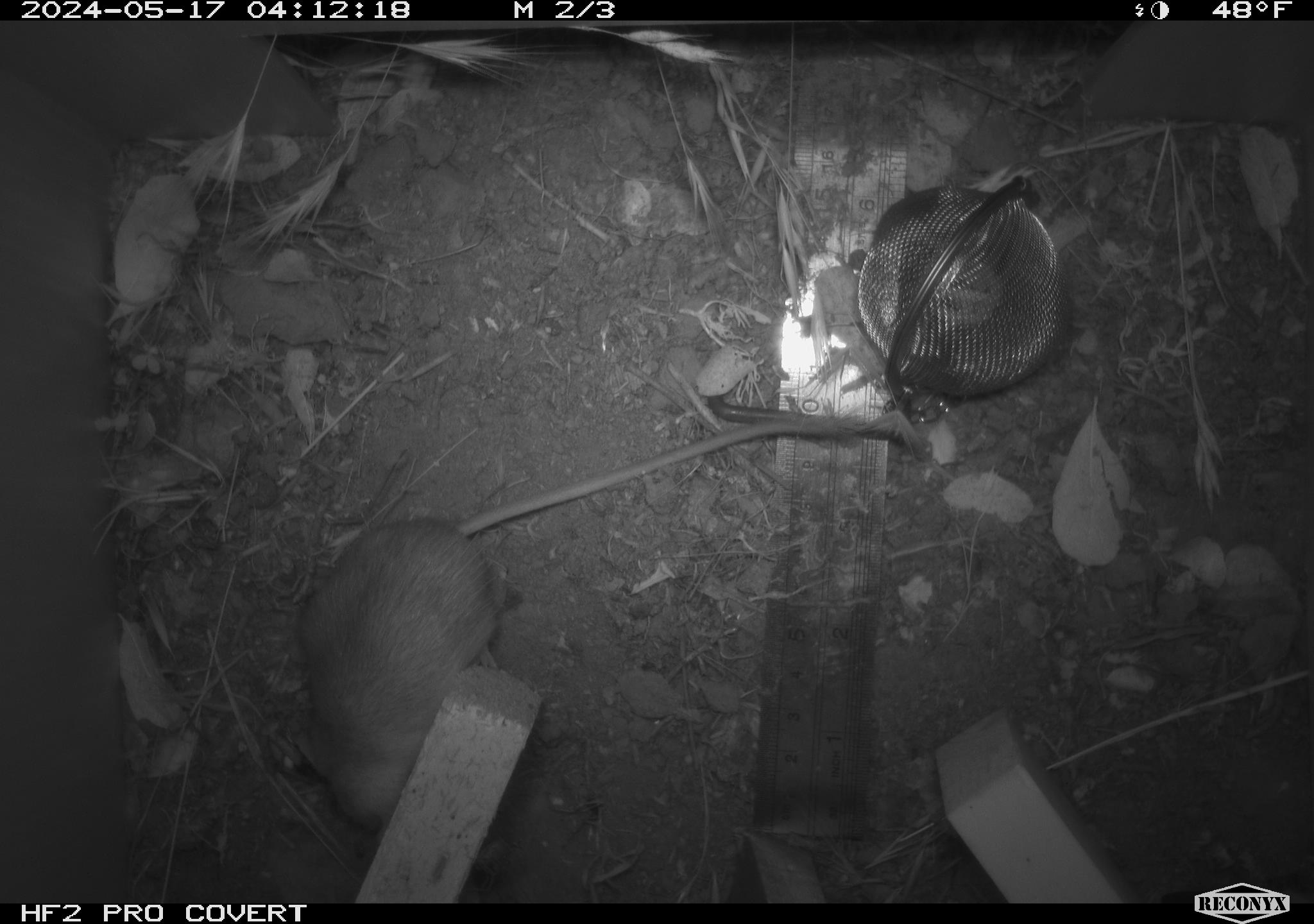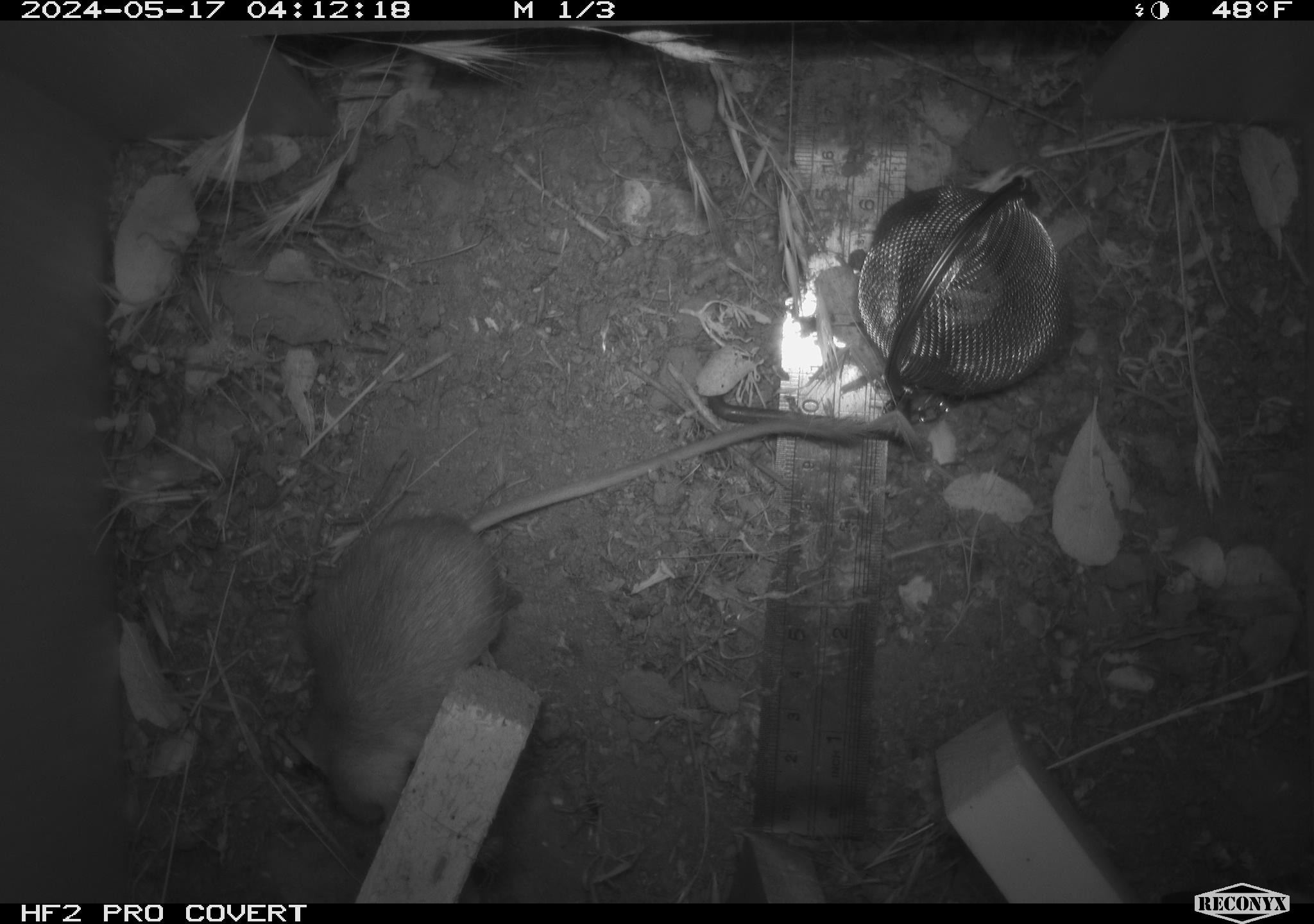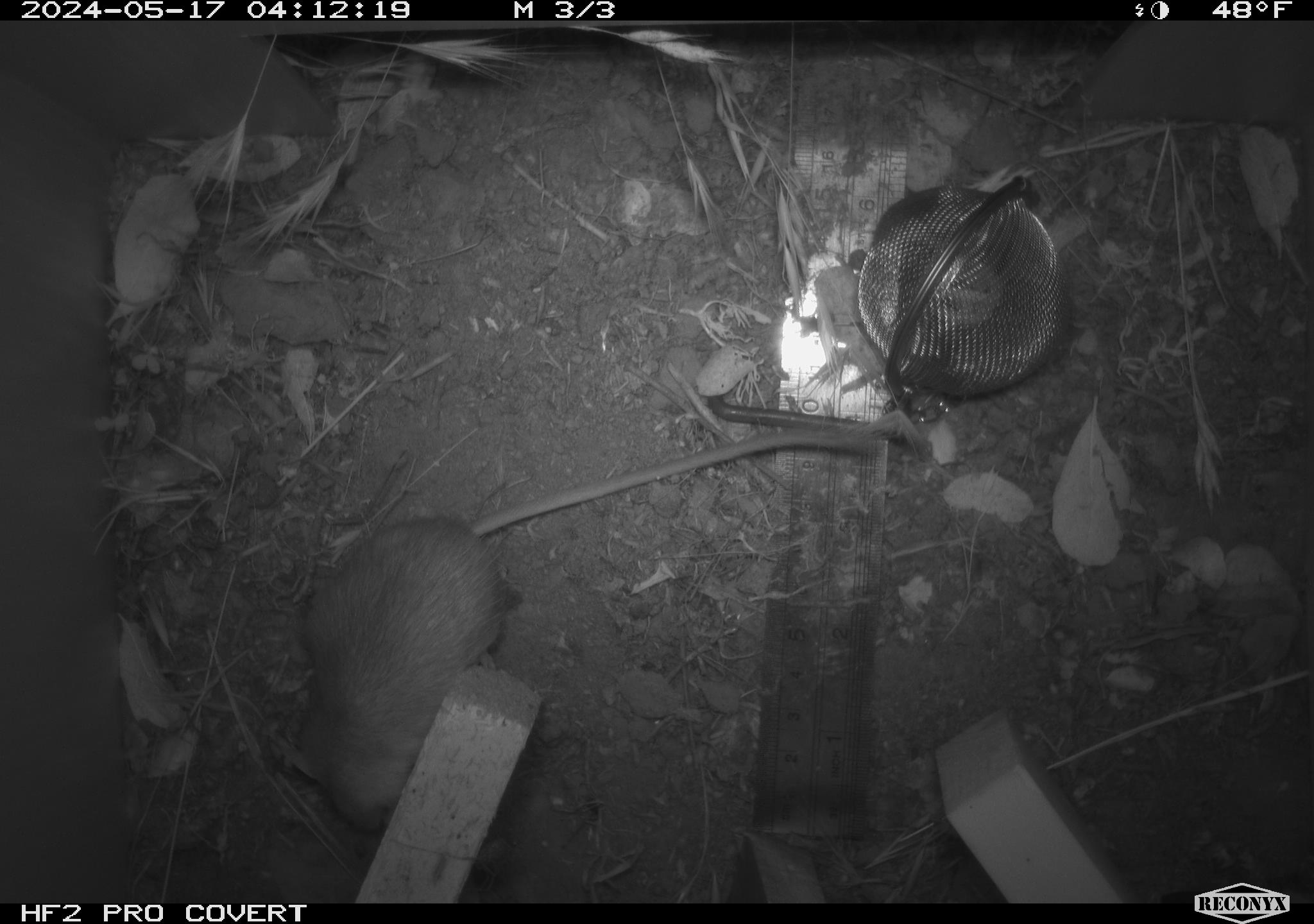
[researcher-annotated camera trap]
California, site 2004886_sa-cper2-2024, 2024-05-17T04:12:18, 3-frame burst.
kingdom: Animalia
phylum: Chordata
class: Mammalia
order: Rodentia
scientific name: Rodentia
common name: rodent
Rodent (Rodentia).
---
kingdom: Animalia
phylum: Chordata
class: Mammalia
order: Rodentia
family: Heteromyidae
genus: Dipodomys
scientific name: Dipodomys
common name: kangaroo rats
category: dipodomys species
Dipodomys species (kangaroo rats) (Dipodomys).